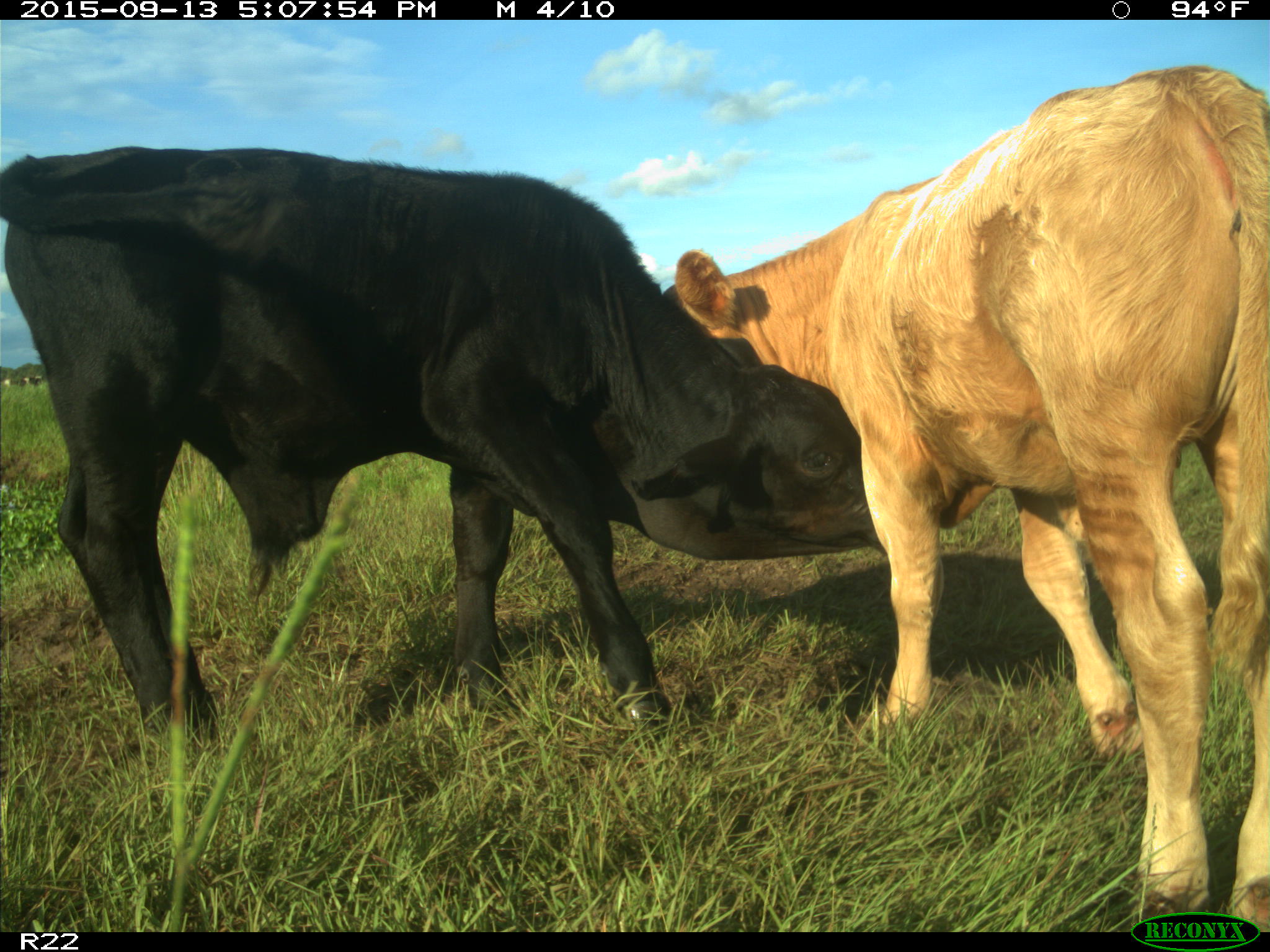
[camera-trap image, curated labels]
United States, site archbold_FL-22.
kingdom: Animalia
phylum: Chordata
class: Mammalia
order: Artiodactyla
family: Bovidae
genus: Bos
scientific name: Bos taurus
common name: domestic cow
Bos taurus (domestic cow).